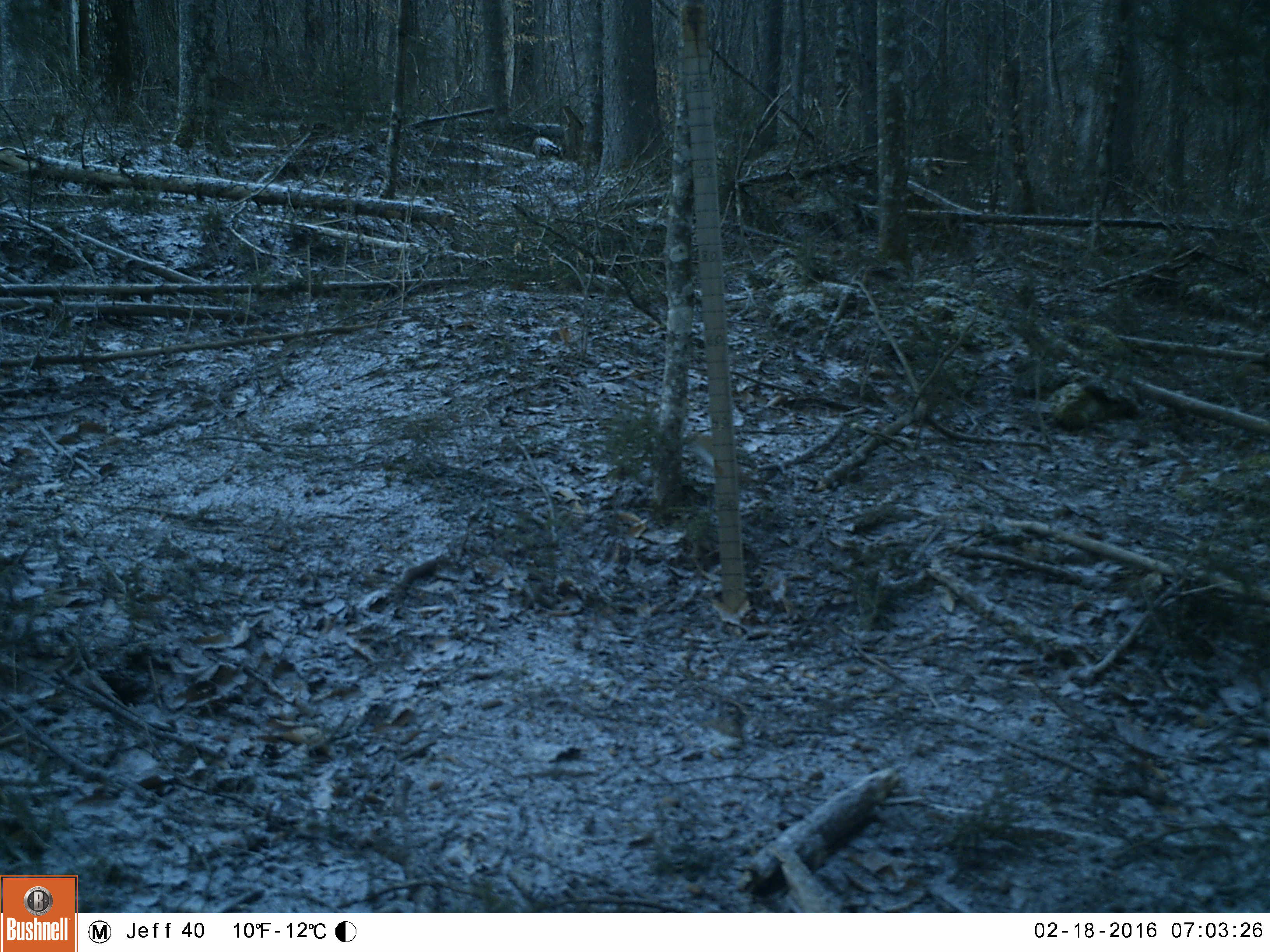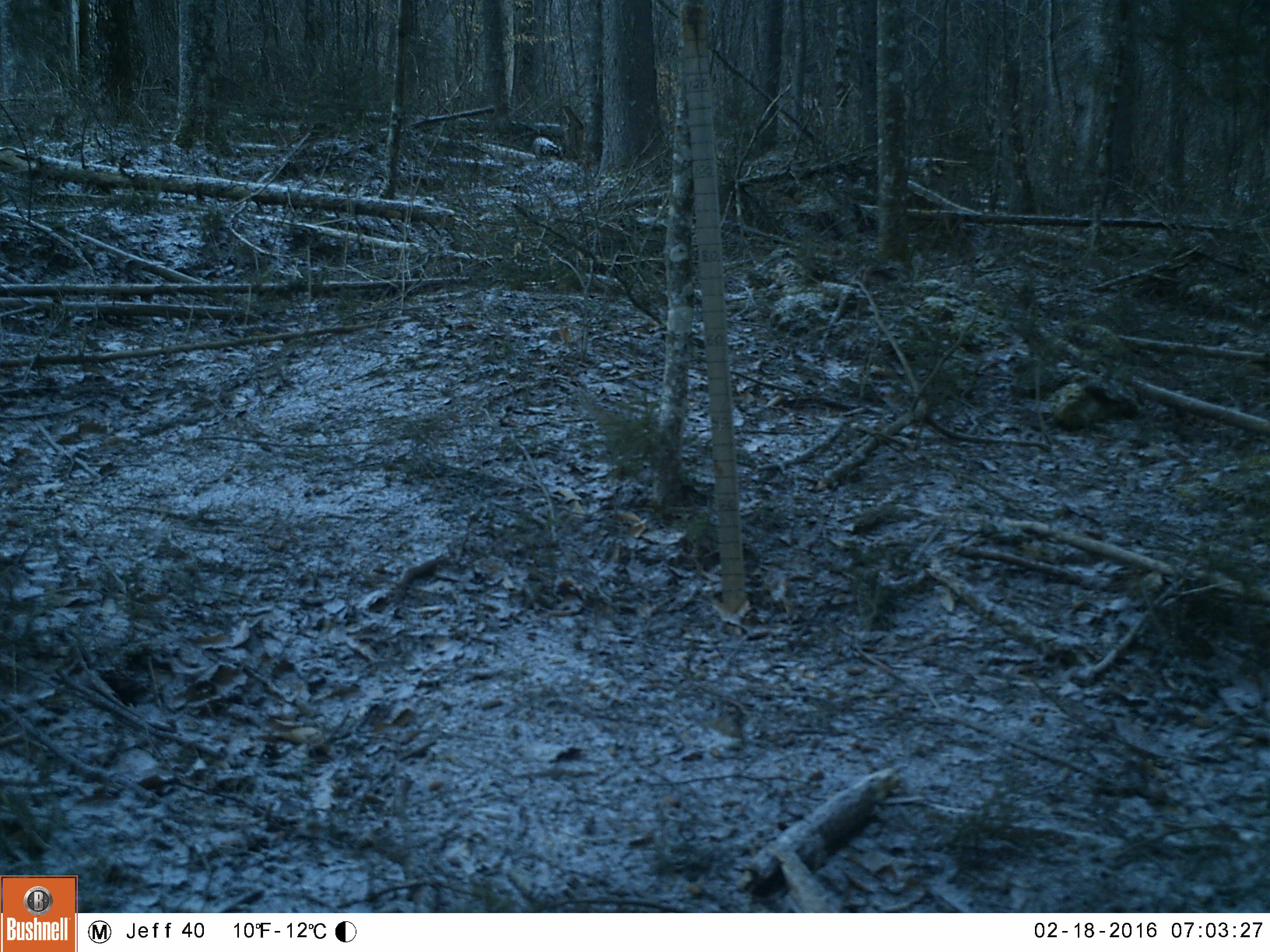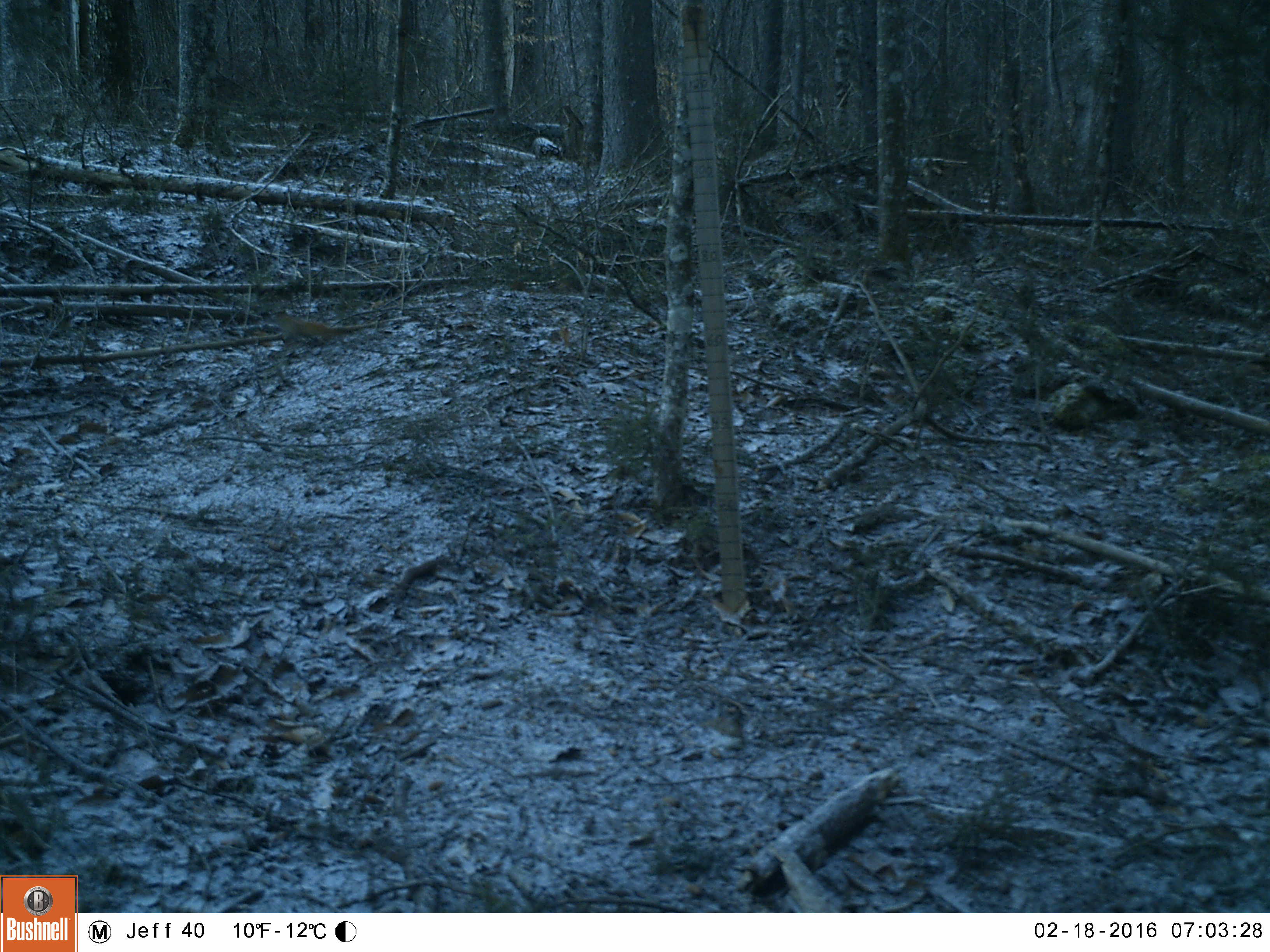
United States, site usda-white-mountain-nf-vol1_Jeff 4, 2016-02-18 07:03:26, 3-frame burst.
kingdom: Animalia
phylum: Chordata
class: Mammalia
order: Rodentia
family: Sciuridae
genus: Tamiasciurus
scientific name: Tamiasciurus hudsonicus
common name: red squirrel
Red squirrel (Tamiasciurus hudsonicus).